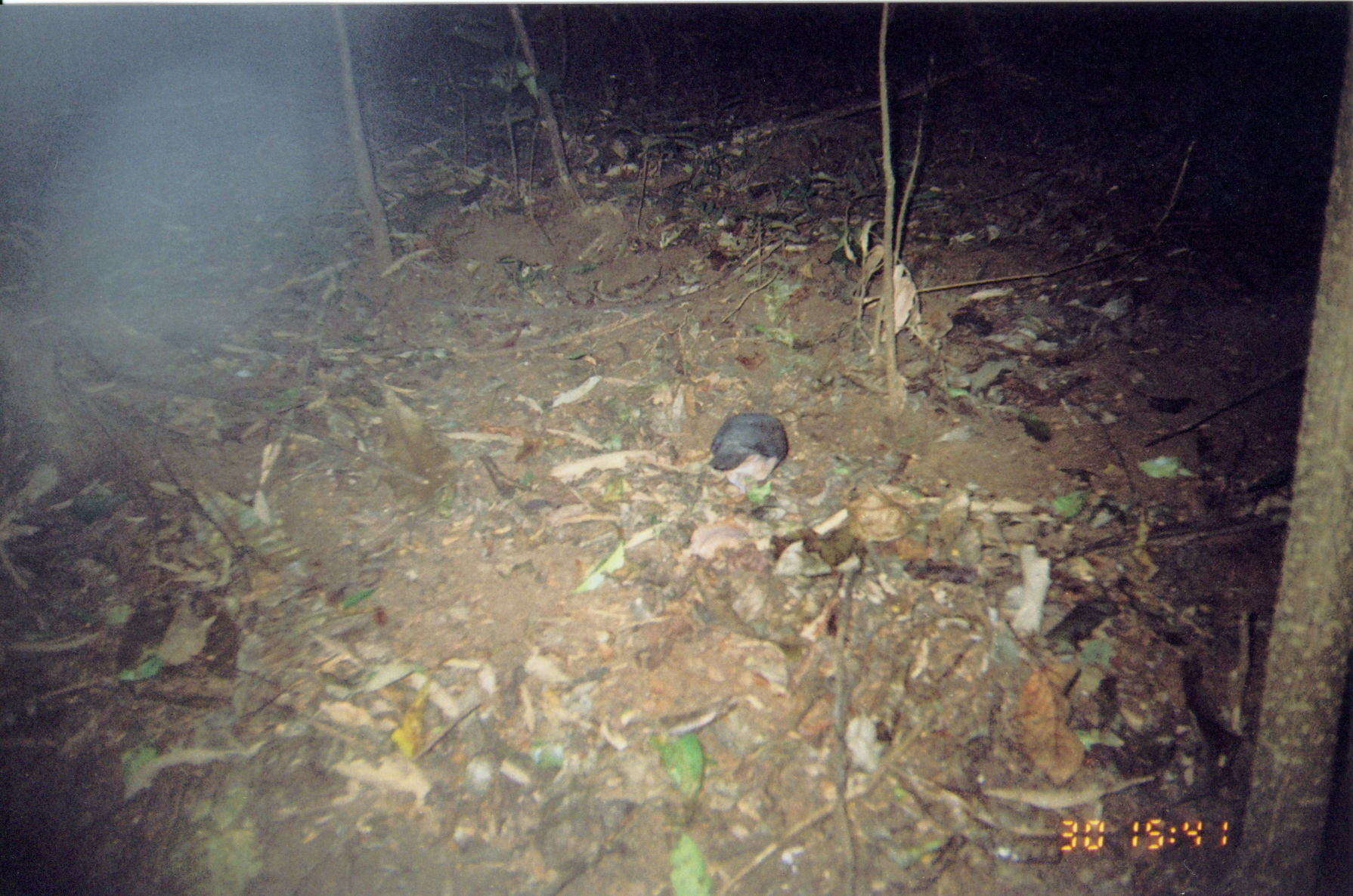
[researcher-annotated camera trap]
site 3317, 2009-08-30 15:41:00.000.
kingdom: Animalia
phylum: Chordata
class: Aves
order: Columbiformes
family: Columbidae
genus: Columba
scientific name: Columba larvata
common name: lemon dove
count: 1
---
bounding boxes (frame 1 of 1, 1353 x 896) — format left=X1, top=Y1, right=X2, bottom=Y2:
columba larvata: left=707, top=410, right=790, bottom=483